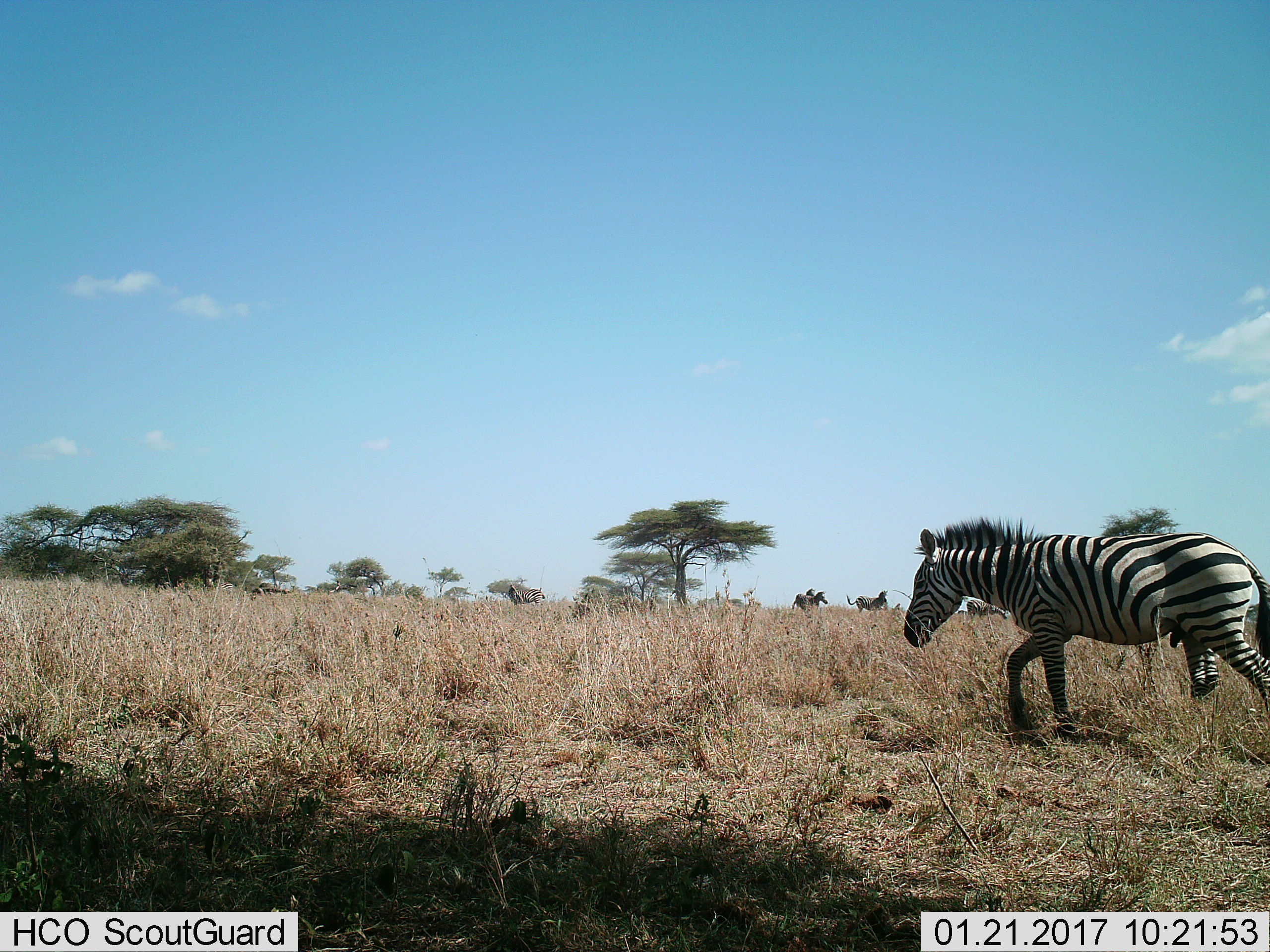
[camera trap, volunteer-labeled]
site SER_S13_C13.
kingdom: Animalia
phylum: Chordata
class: Mammalia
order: Perissodactyla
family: Equidae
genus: Equus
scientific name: Equus quagga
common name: plains zebra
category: zebraplains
Zebraplains (plains zebra) (Equus quagga), count 7. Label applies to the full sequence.